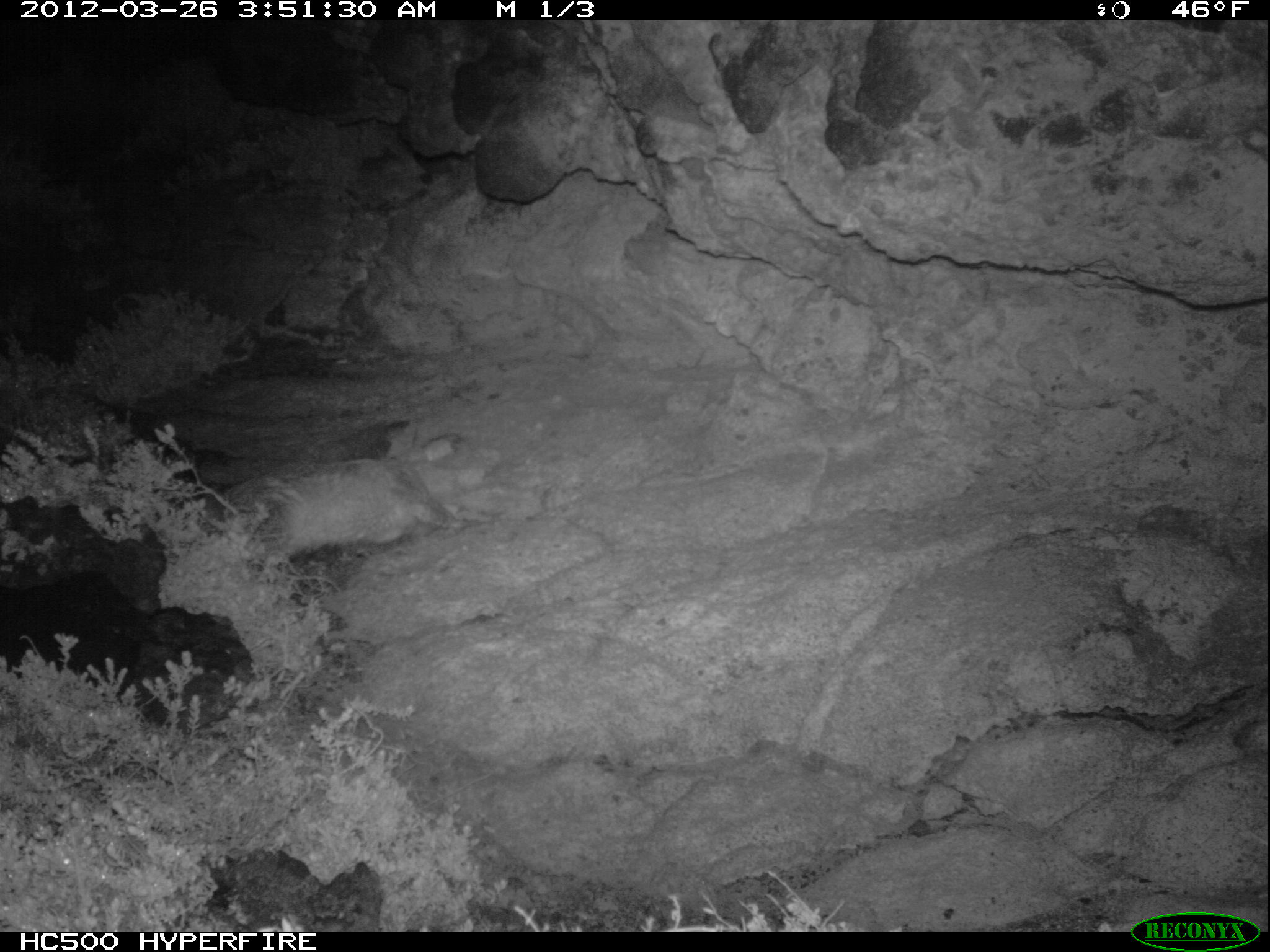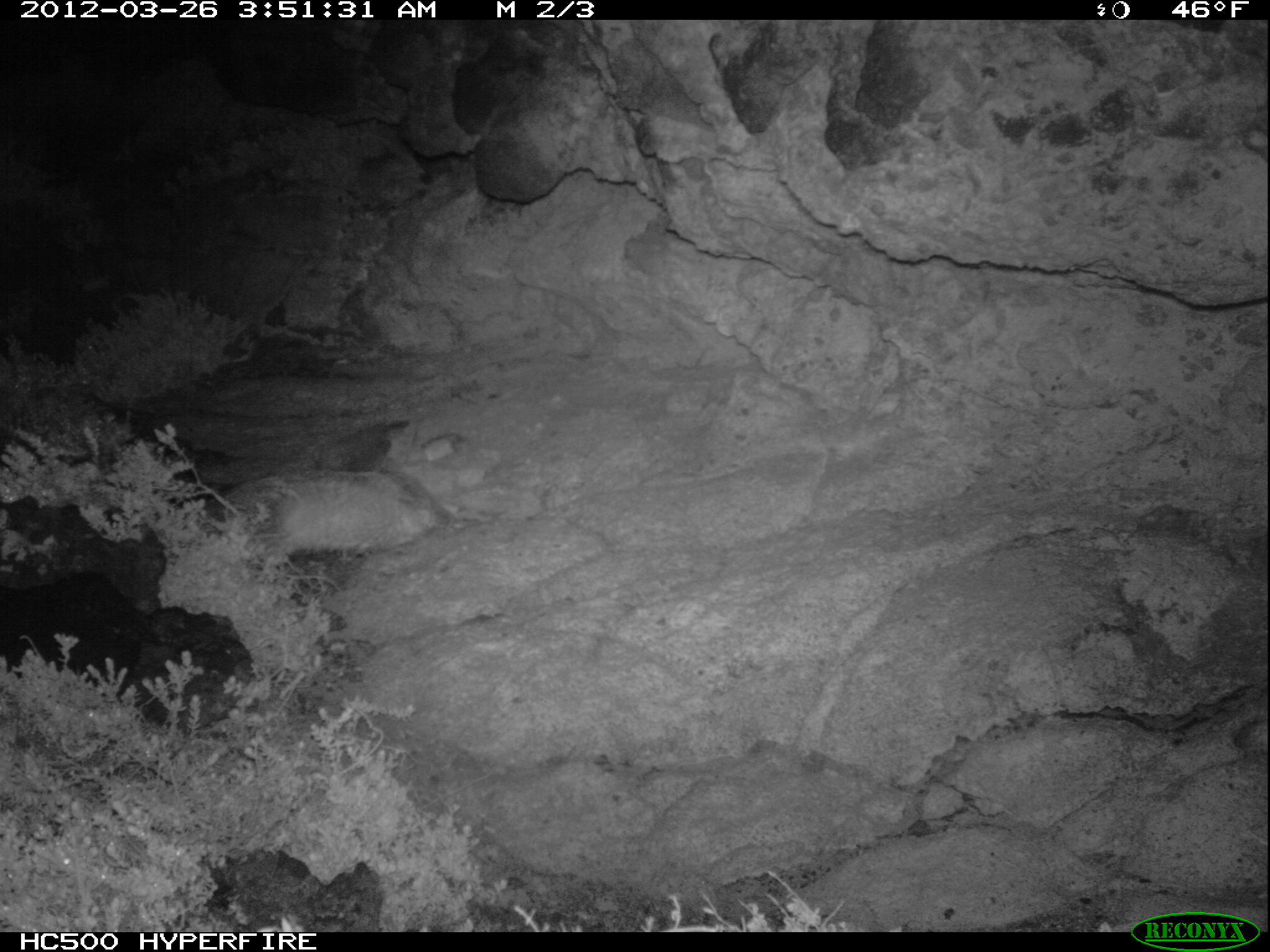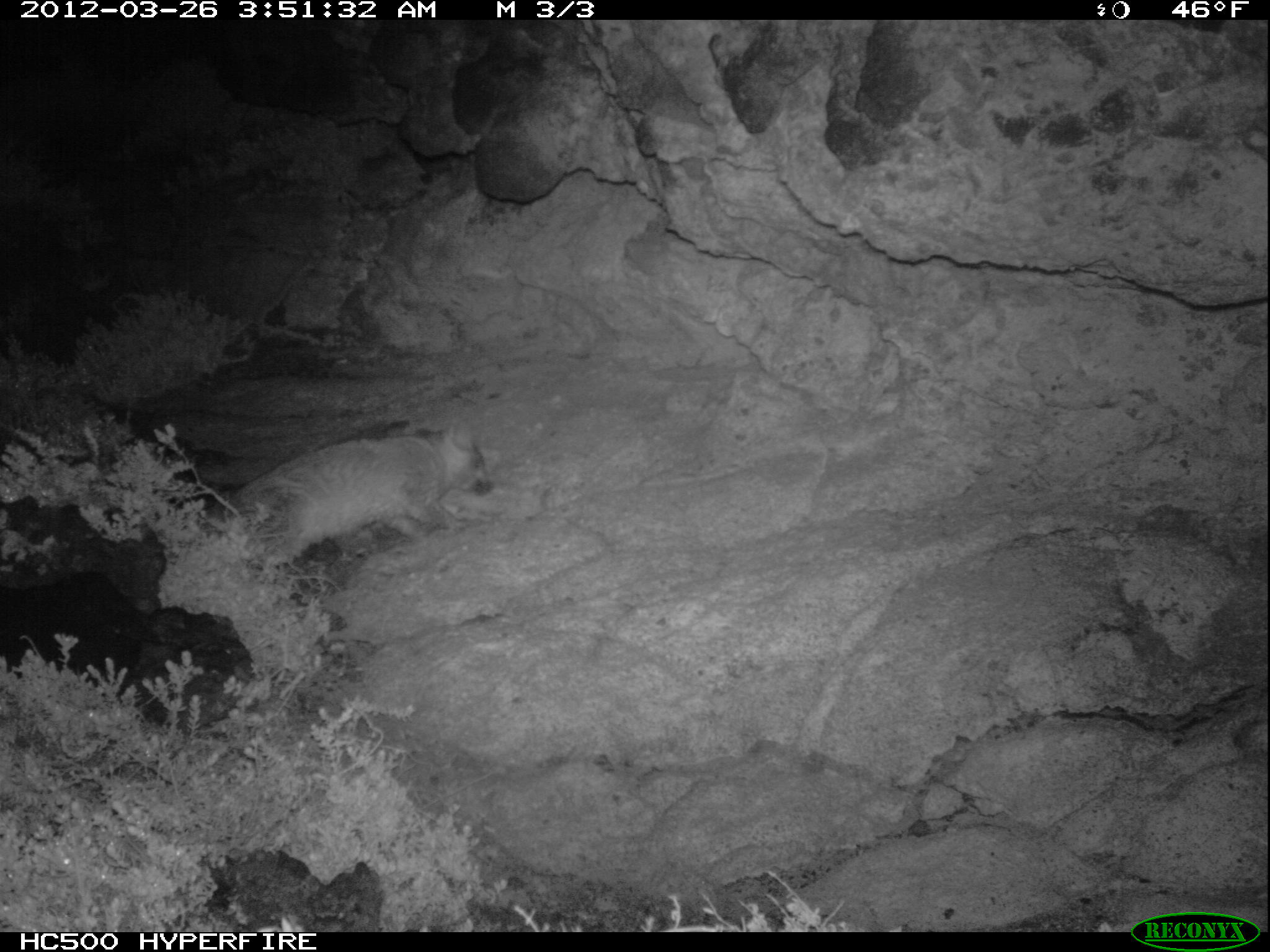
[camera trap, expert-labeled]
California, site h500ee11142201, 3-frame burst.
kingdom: Animalia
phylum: Chordata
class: Mammalia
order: Carnivora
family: Canidae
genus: Urocyon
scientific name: Urocyon littoralis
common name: island fox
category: fox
Fox (island fox) (Urocyon littoralis).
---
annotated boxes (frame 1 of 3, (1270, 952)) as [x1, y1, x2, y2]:
fox: [202, 429, 499, 566]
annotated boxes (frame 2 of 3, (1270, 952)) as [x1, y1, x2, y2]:
fox: [182, 470, 455, 564]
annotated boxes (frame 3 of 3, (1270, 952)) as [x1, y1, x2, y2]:
fox: [209, 418, 493, 565]